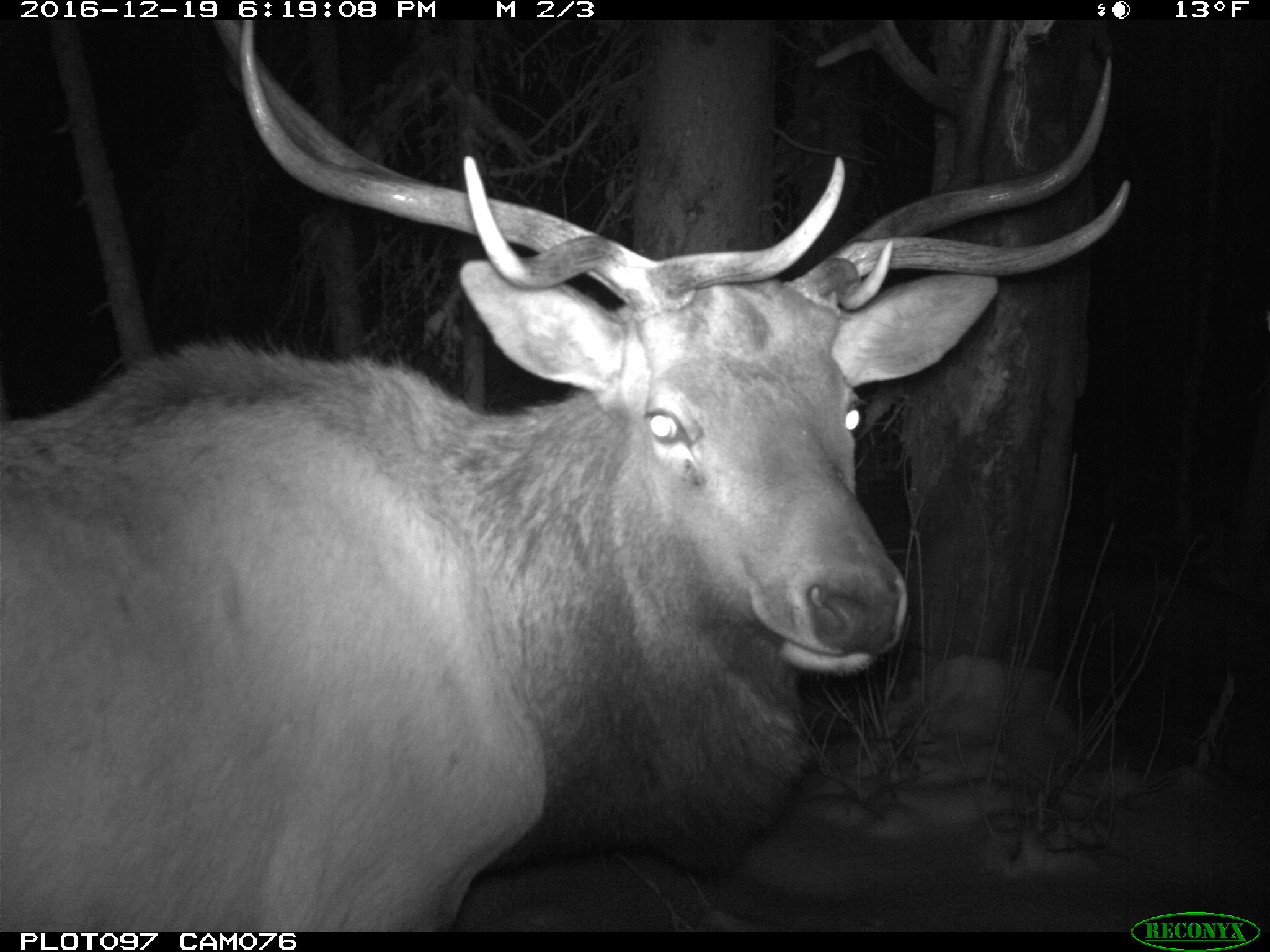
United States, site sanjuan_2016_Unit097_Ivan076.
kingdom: Animalia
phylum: Chordata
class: Mammalia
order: Artiodactyla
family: Cervidae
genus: Cervus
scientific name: Cervus elaphus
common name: red deer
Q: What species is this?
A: Cervus elaphus (red deer).